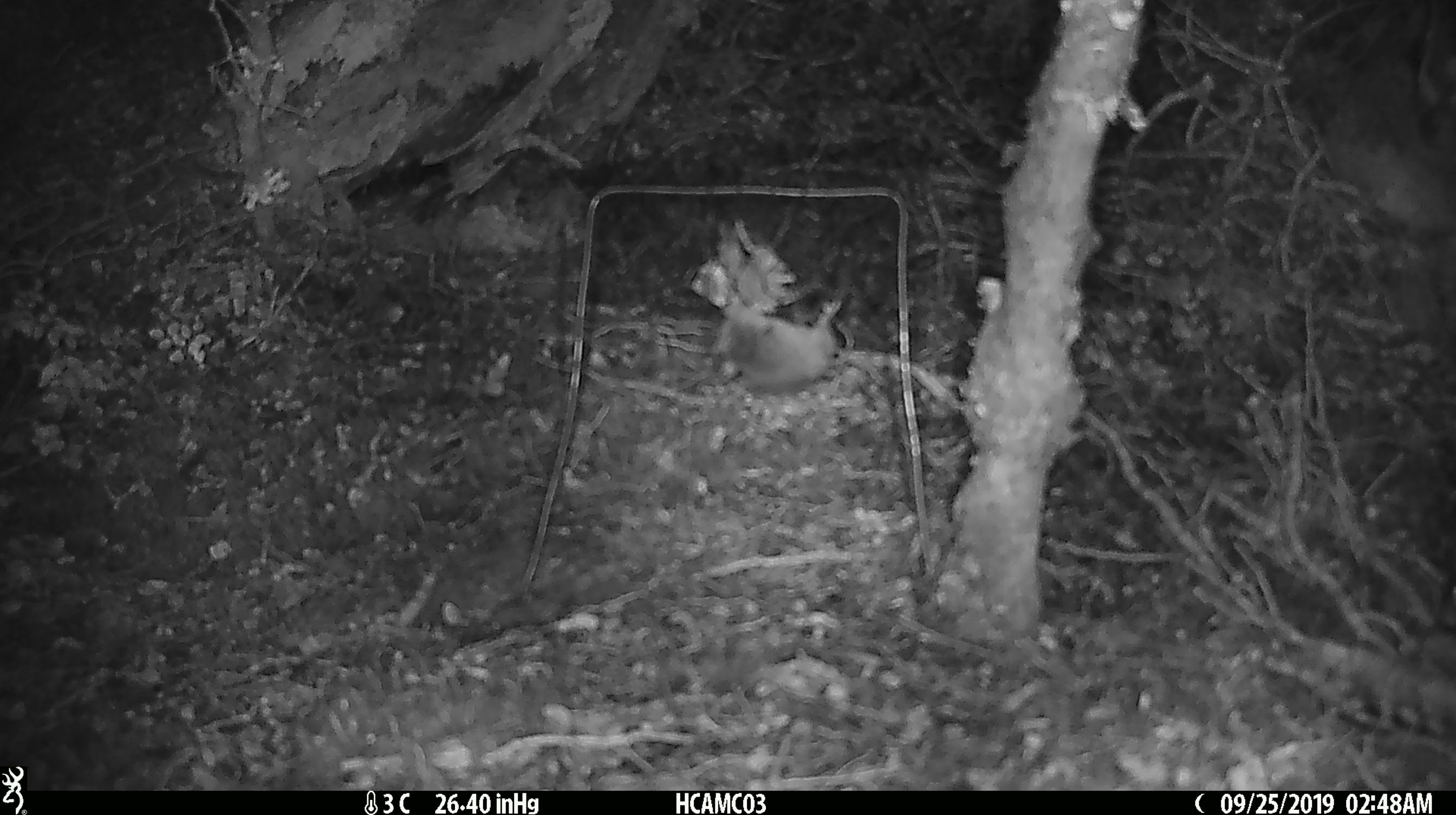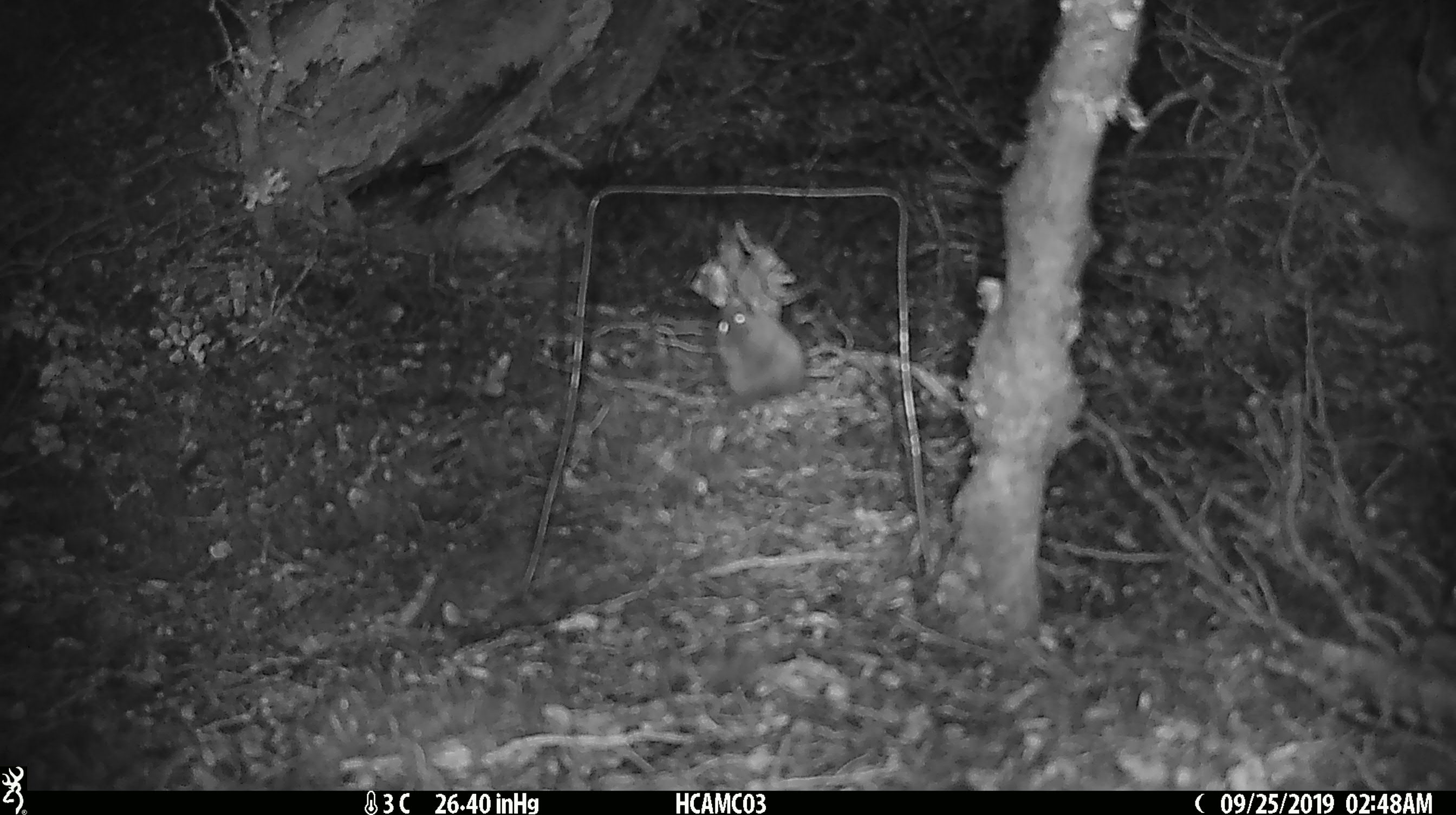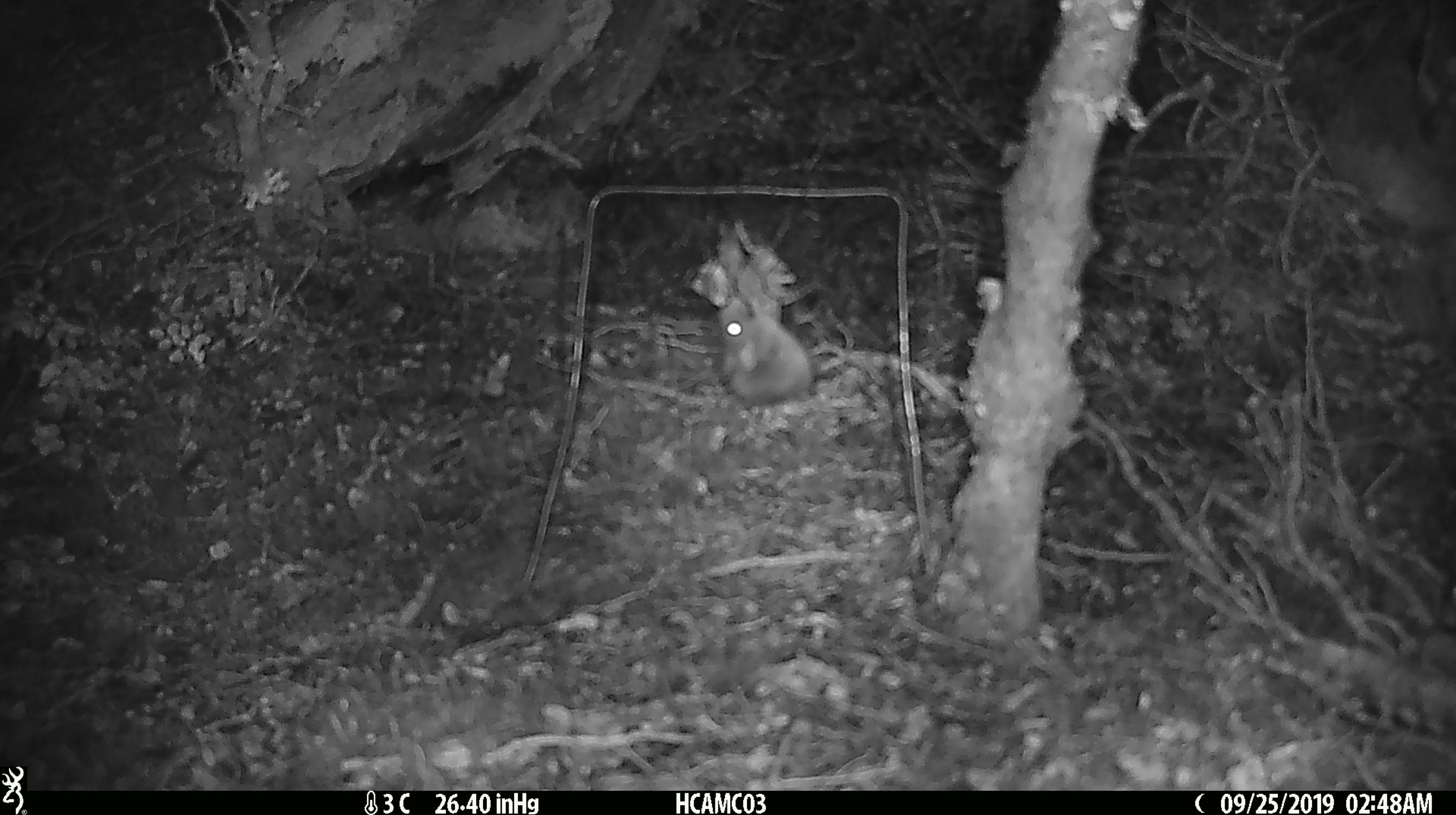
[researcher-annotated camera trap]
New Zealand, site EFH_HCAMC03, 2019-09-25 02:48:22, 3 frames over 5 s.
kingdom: Animalia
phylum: Chordata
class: Mammalia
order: Rodentia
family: Muridae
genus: Mus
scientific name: Mus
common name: mouse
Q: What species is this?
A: Mouse (Mus).